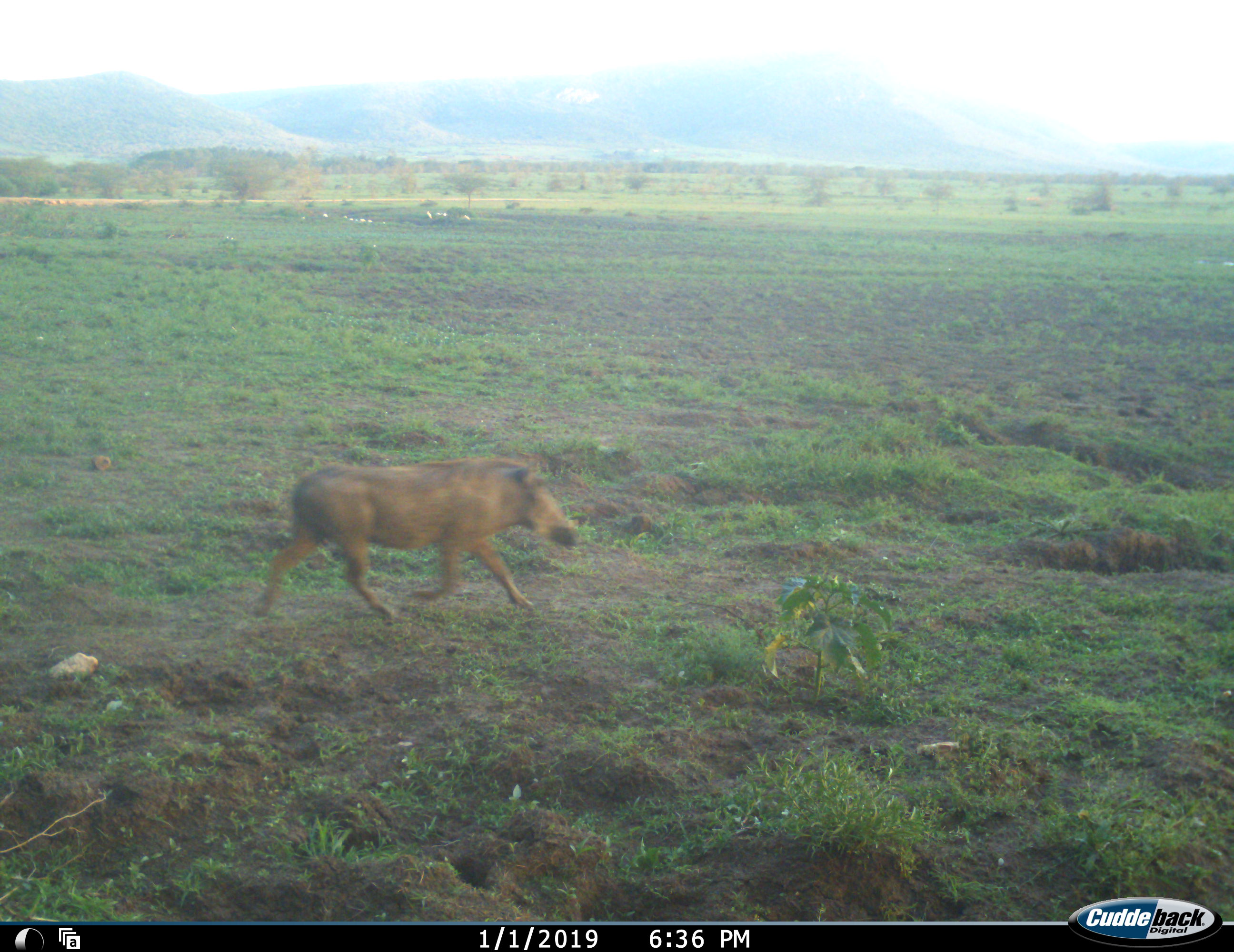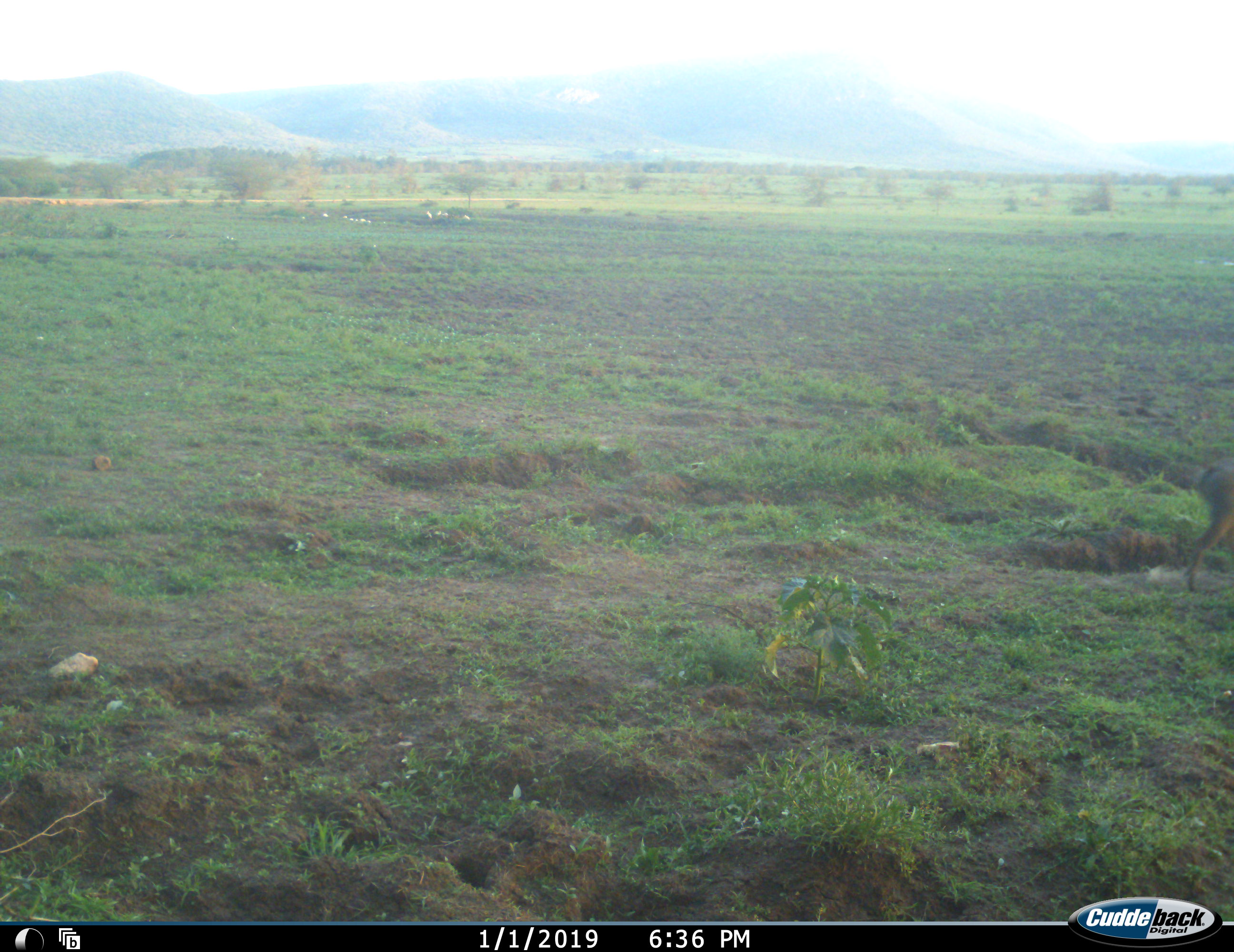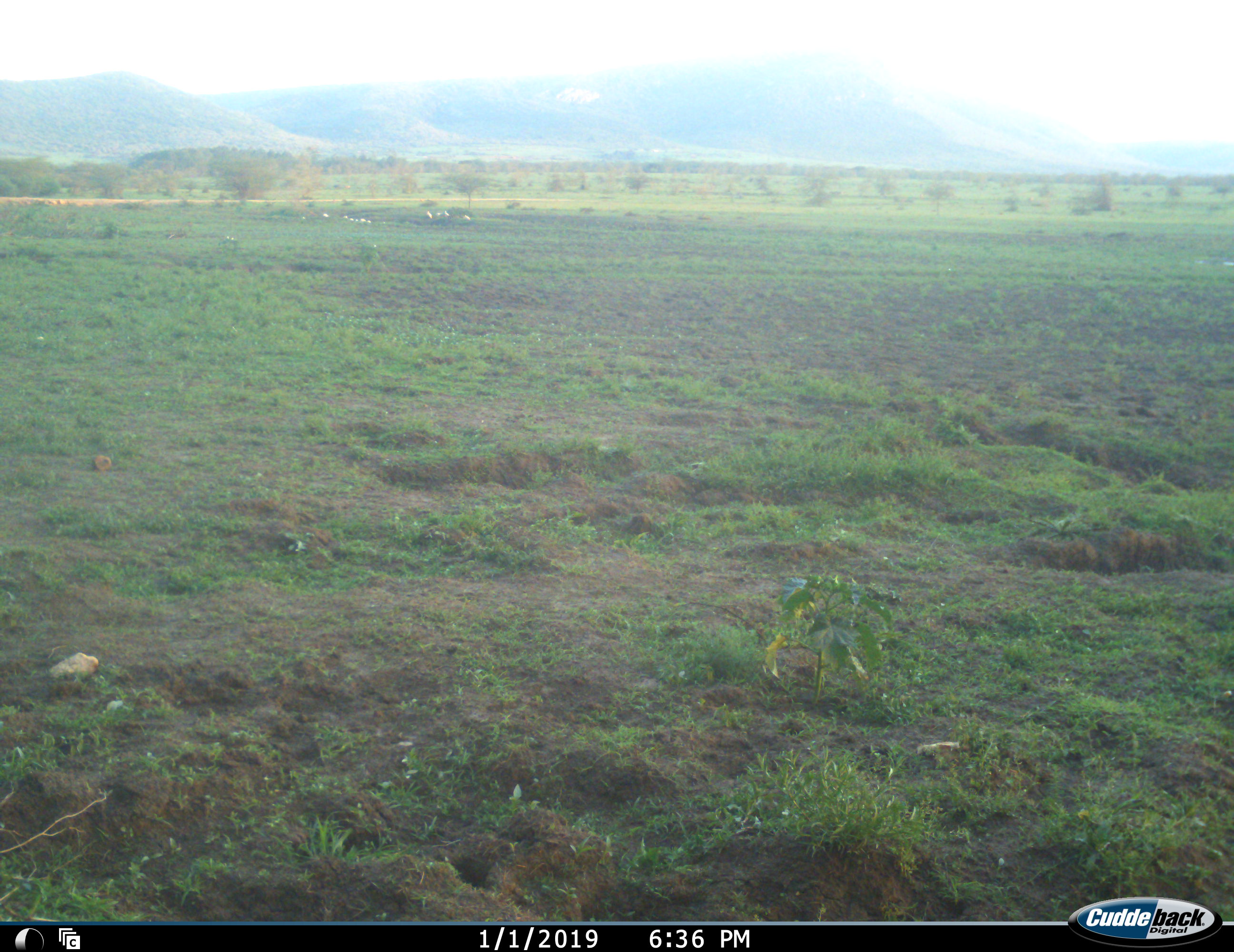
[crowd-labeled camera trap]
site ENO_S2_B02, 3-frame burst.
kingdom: Animalia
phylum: Chordata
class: Mammalia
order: Artiodactyla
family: Suidae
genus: Phacochoerus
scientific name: Phacochoerus africanus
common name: warthog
Warthog (Phacochoerus africanus), count 1. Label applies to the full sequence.